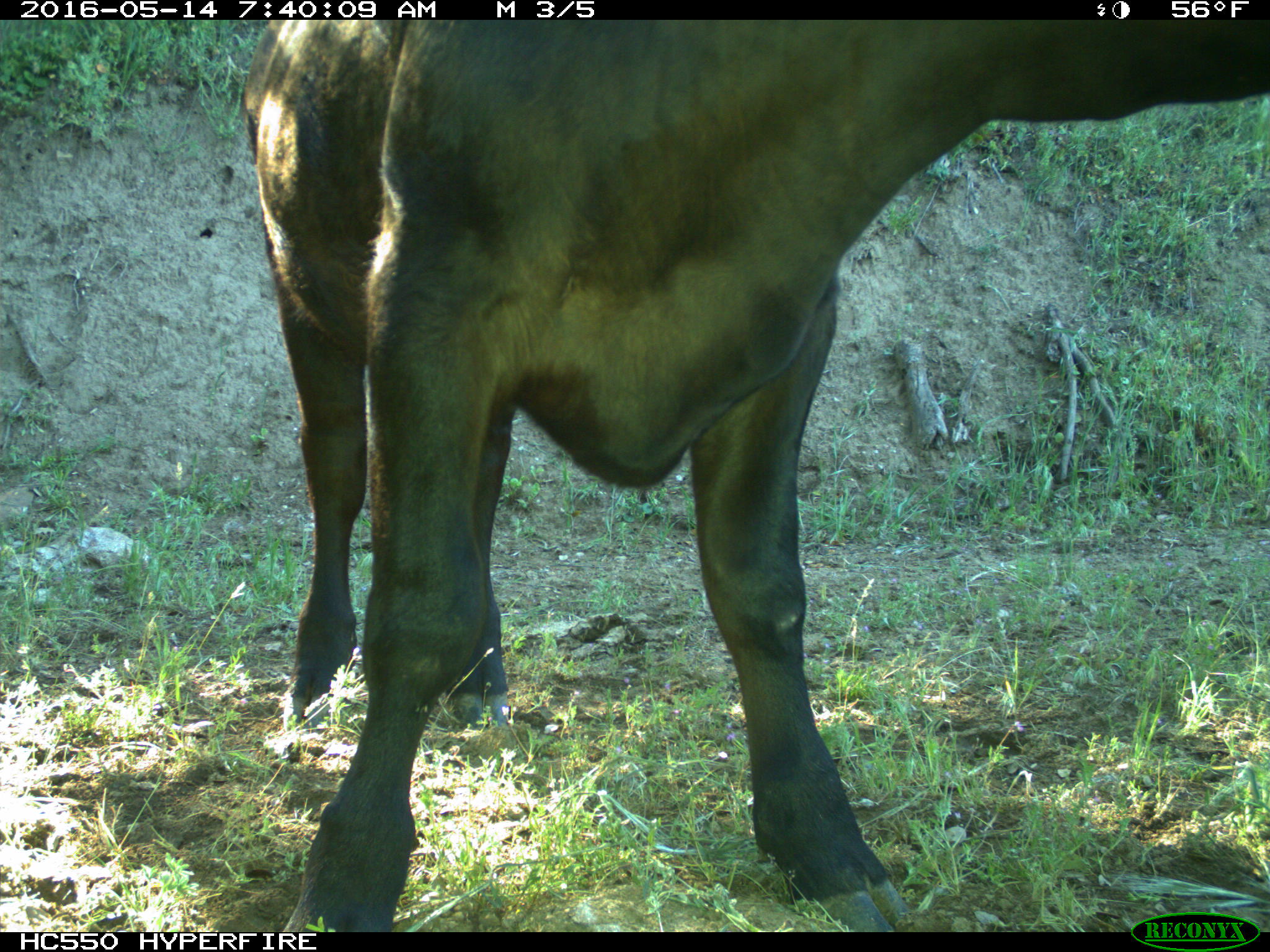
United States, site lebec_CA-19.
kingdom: Animalia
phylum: Chordata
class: Mammalia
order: Artiodactyla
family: Bovidae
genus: Bos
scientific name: Bos taurus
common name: domestic cow